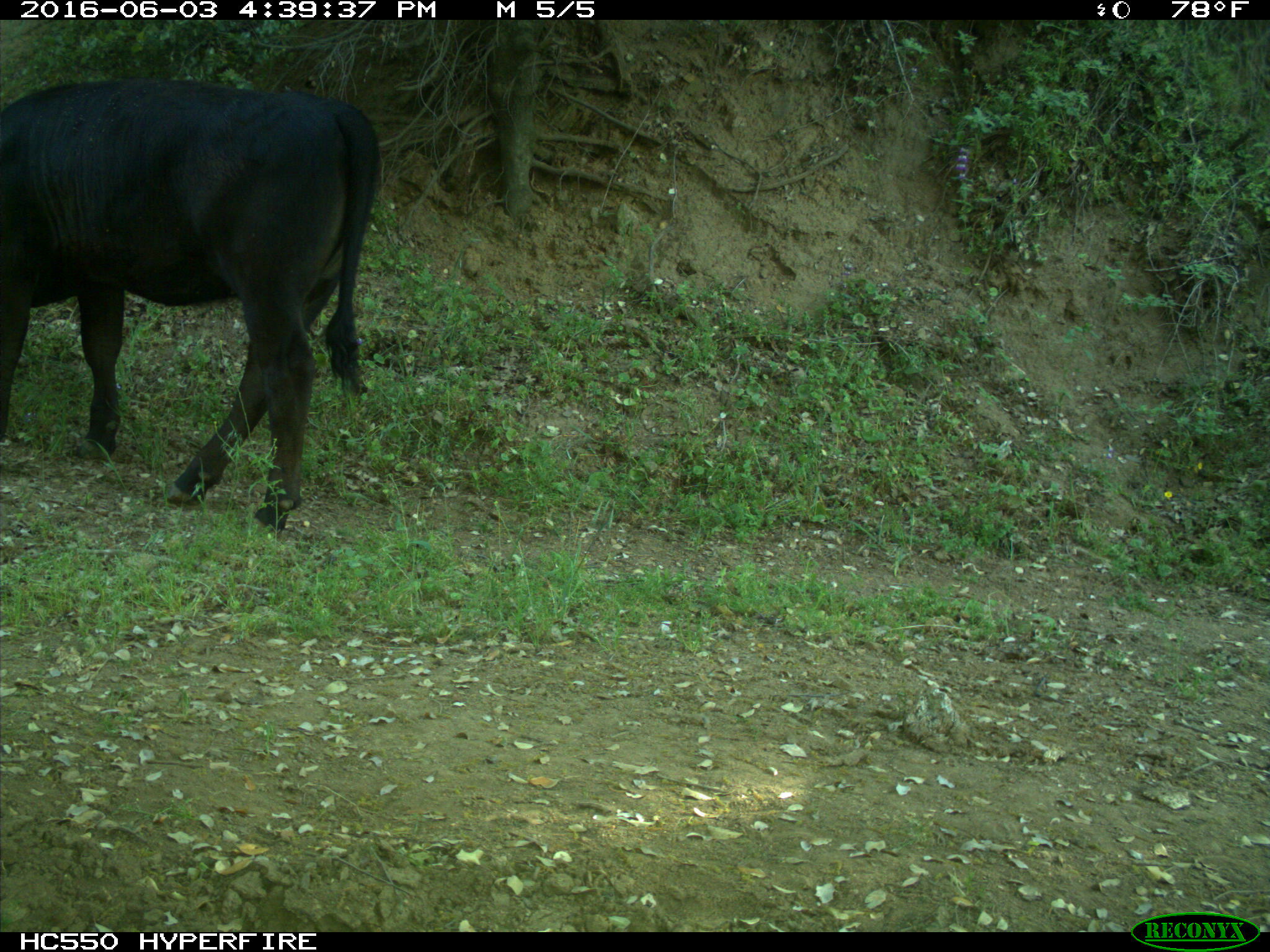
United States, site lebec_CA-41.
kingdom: Animalia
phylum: Chordata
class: Mammalia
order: Artiodactyla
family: Bovidae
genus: Bos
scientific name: Bos taurus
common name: domestic cow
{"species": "Bos taurus (domestic cow)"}